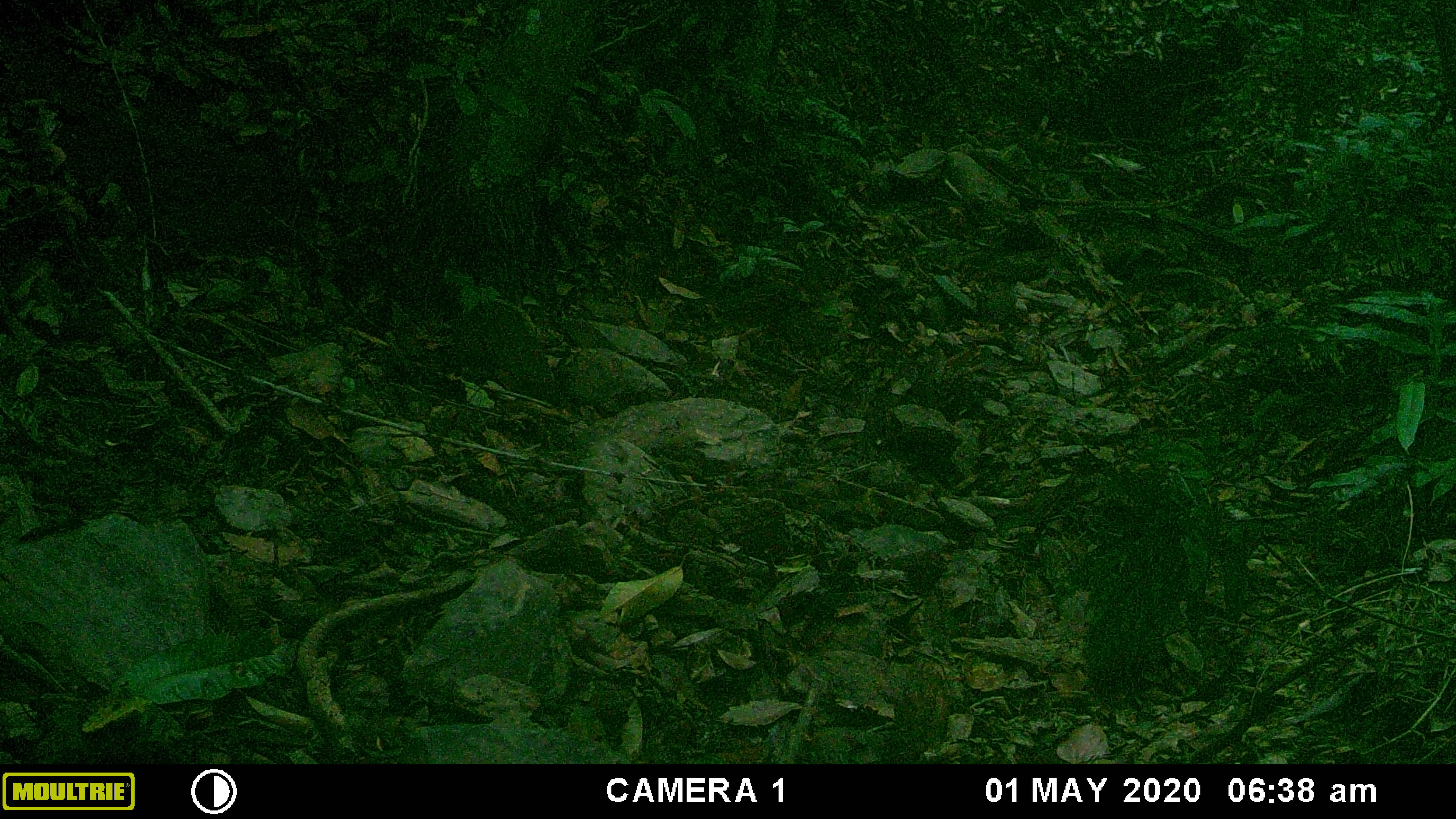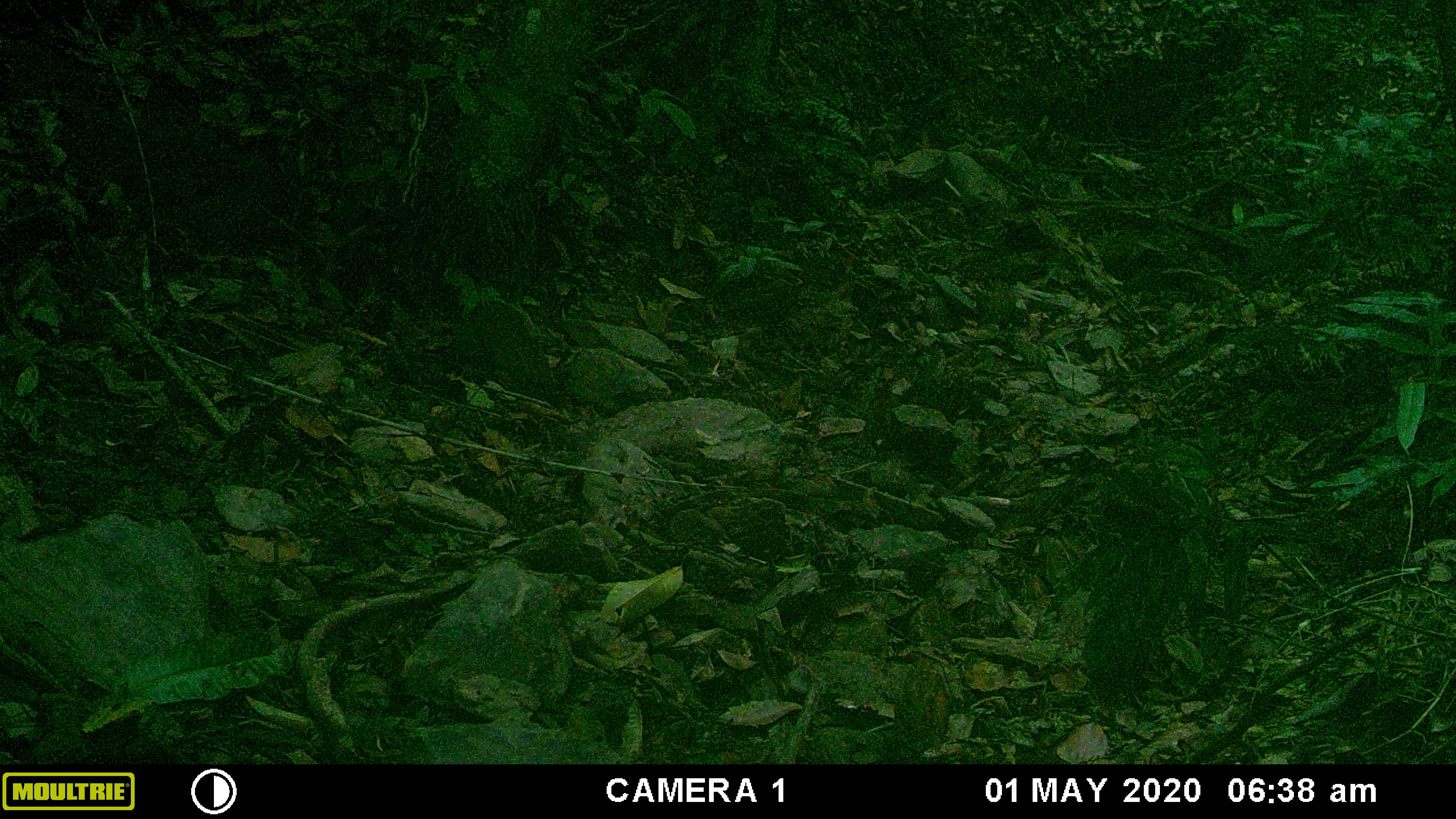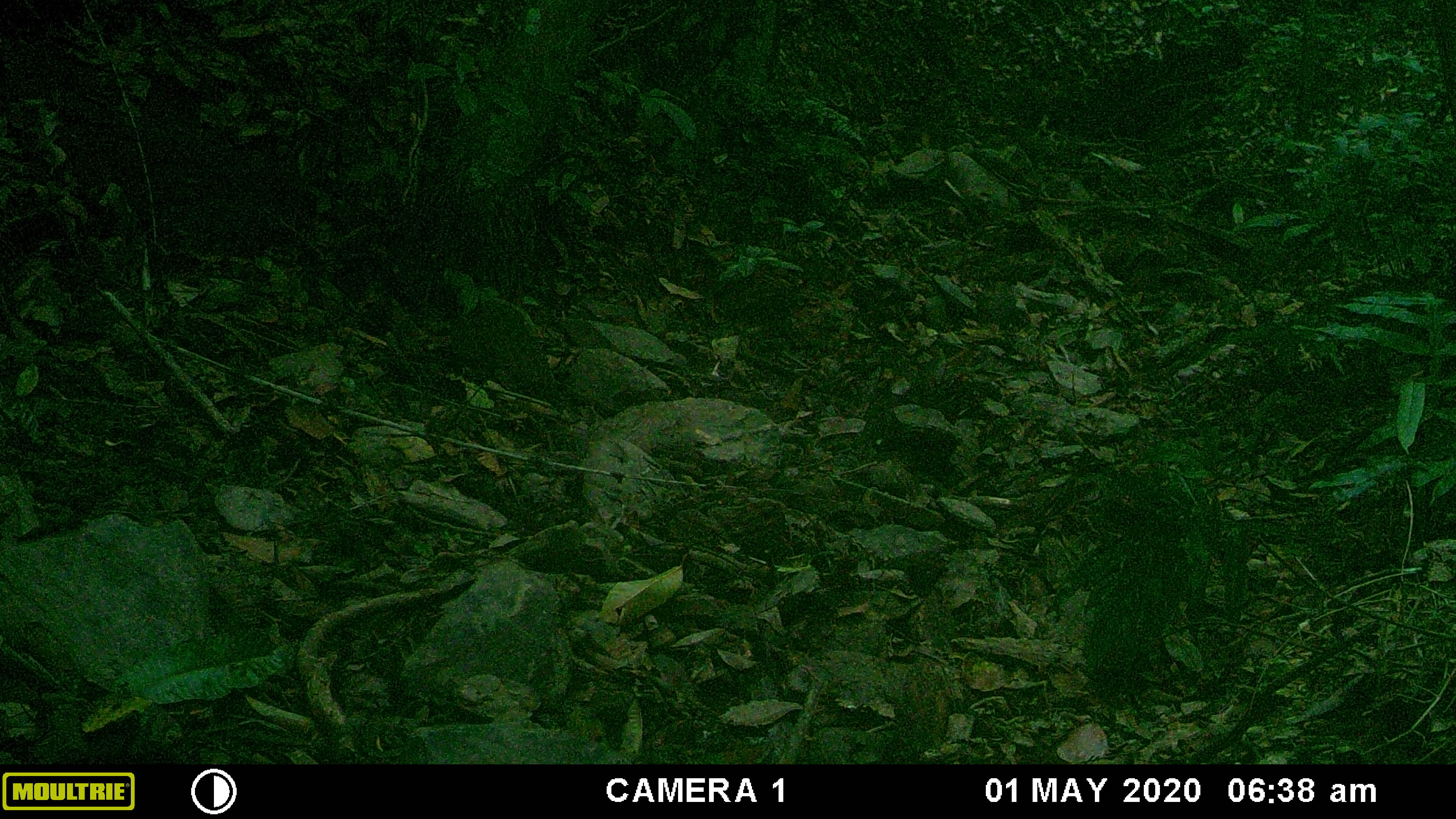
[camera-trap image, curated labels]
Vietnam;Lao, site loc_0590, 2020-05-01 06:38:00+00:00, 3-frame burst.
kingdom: Animalia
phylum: Chordata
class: Mammalia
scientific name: Mammalia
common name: mammal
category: unidentified small mammal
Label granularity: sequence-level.